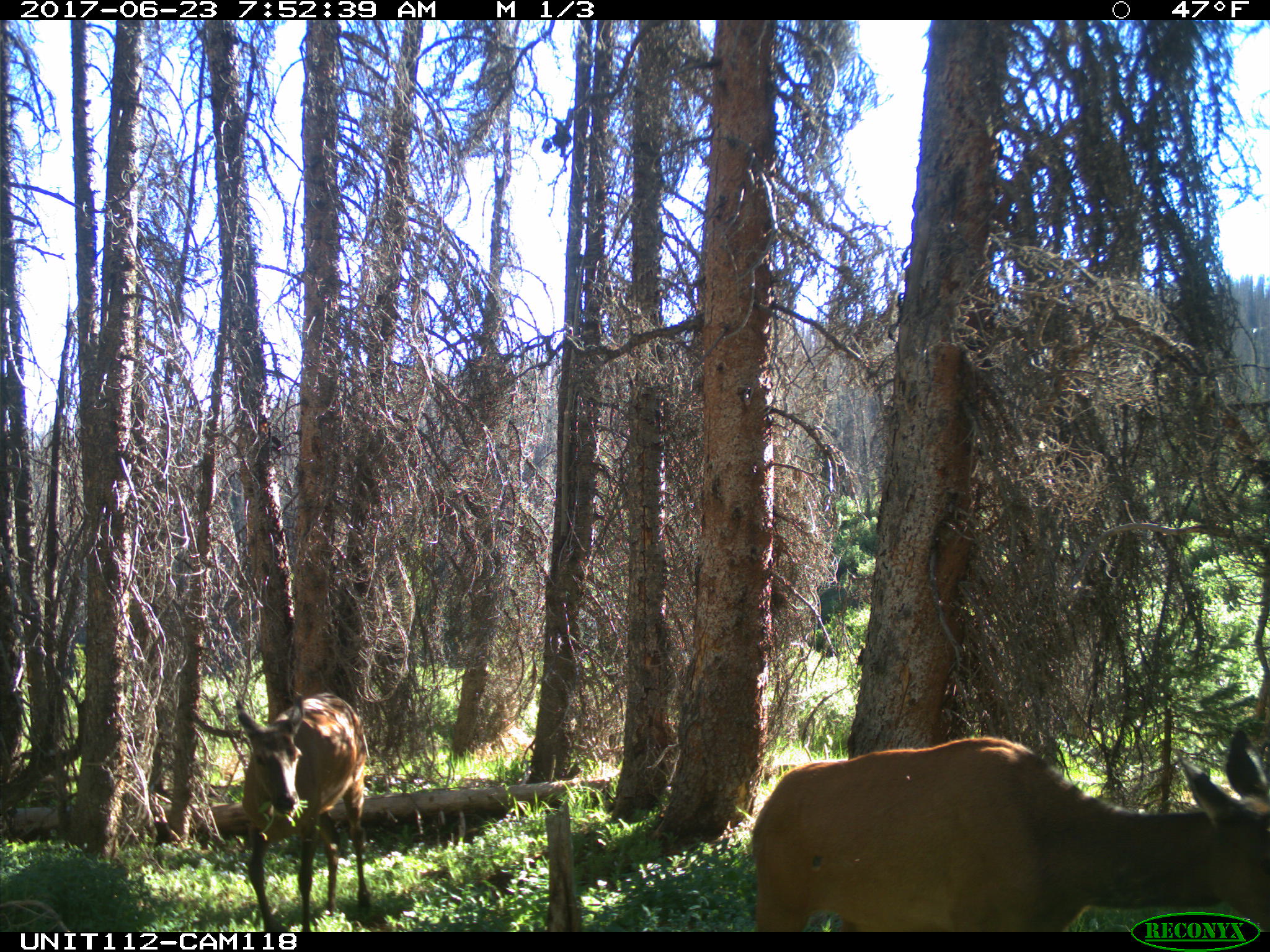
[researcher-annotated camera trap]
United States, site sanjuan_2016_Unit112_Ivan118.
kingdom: Animalia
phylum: Chordata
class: Mammalia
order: Artiodactyla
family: Cervidae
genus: Cervus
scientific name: Cervus elaphus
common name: red deer